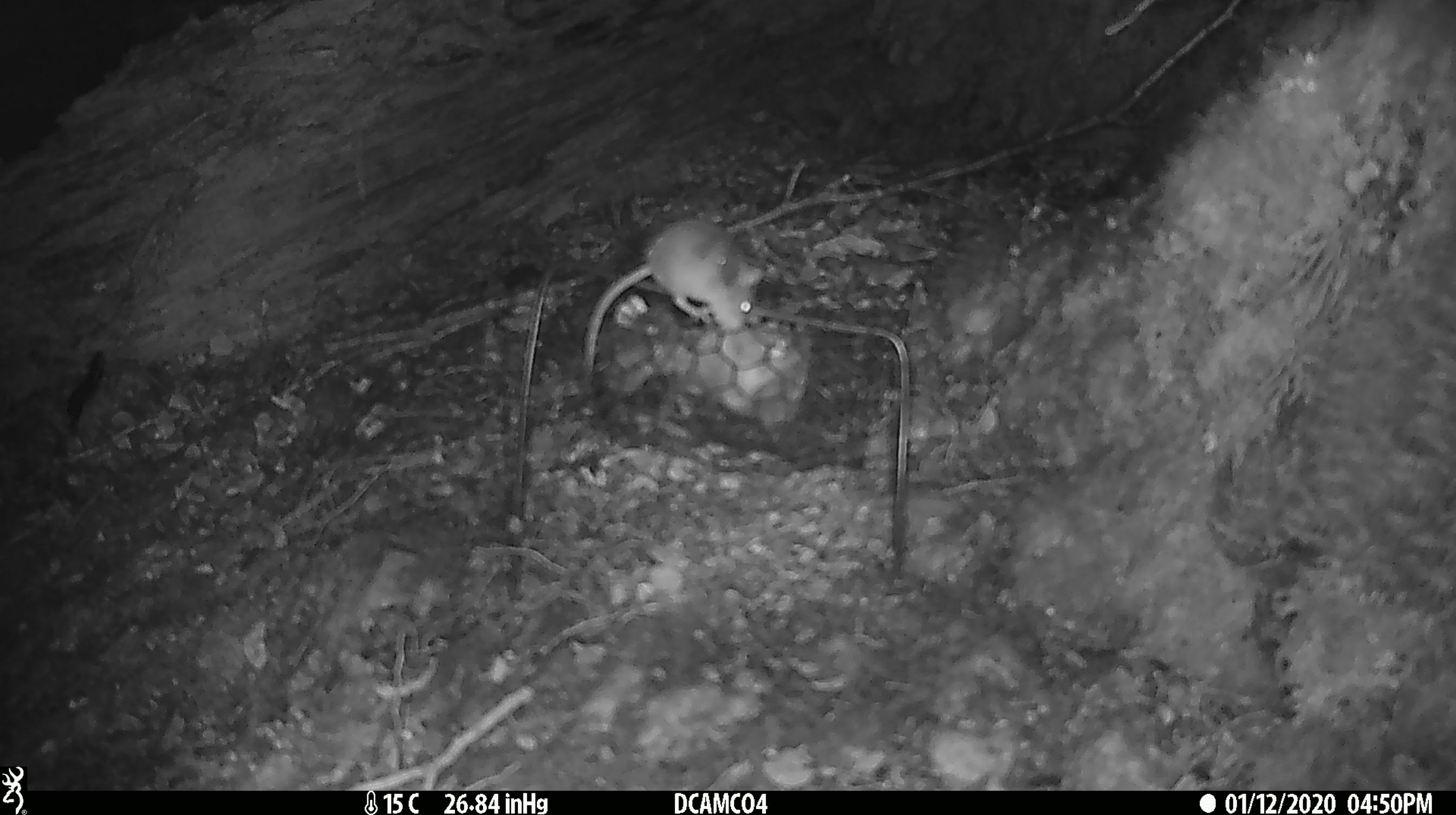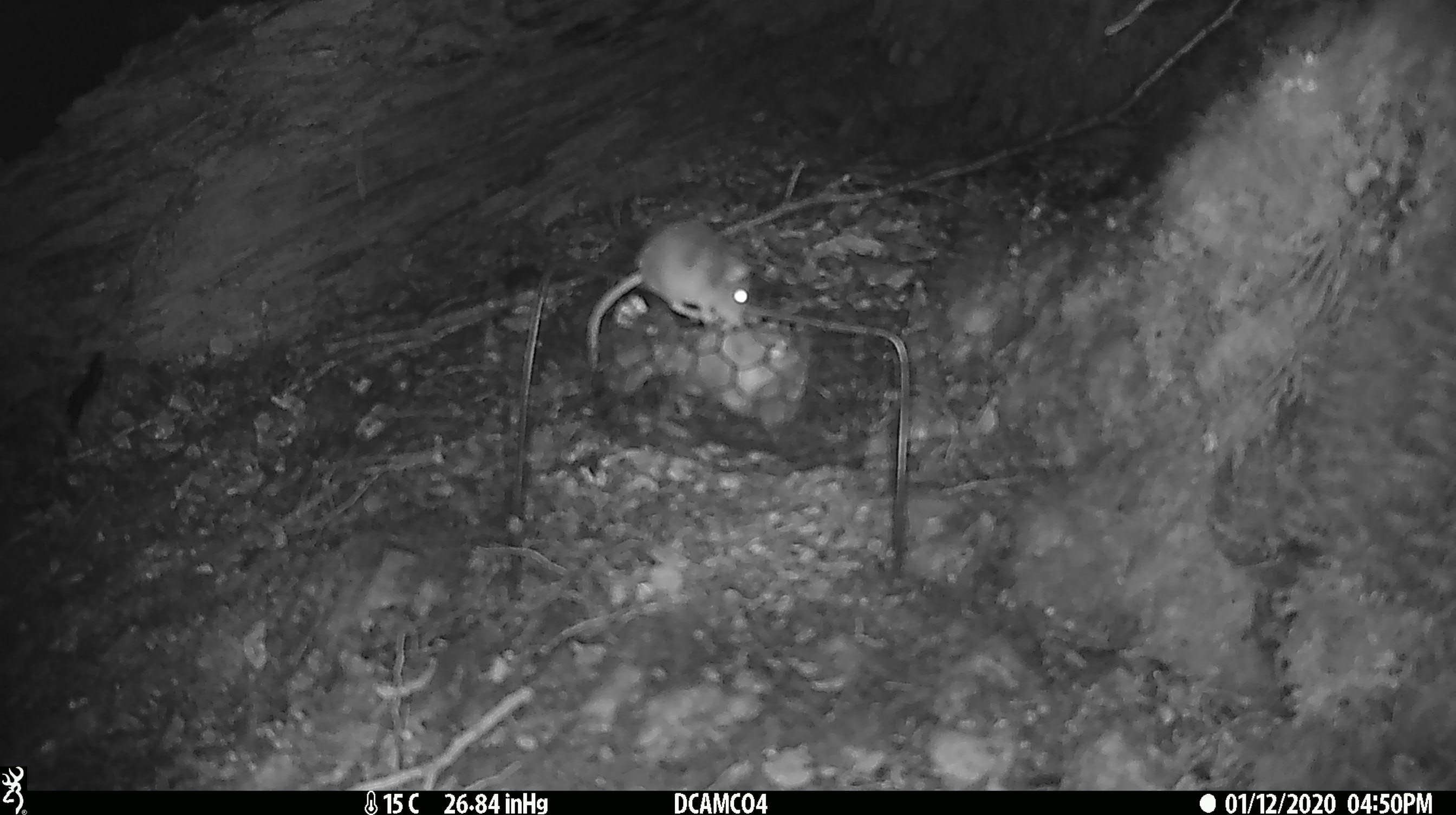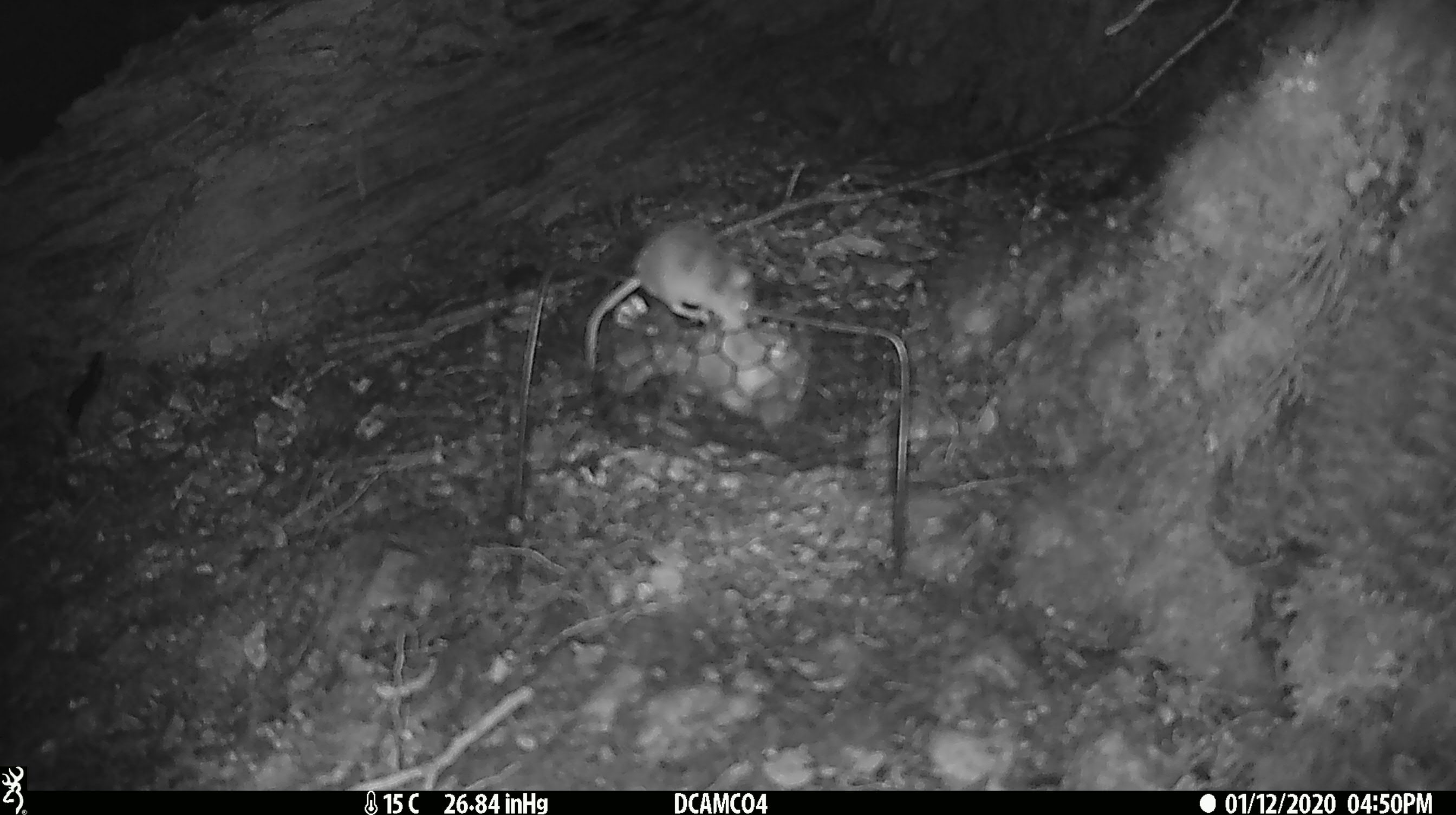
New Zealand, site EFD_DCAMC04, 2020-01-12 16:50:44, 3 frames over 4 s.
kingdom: Animalia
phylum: Chordata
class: Mammalia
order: Rodentia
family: Muridae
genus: Mus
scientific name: Mus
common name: mouse